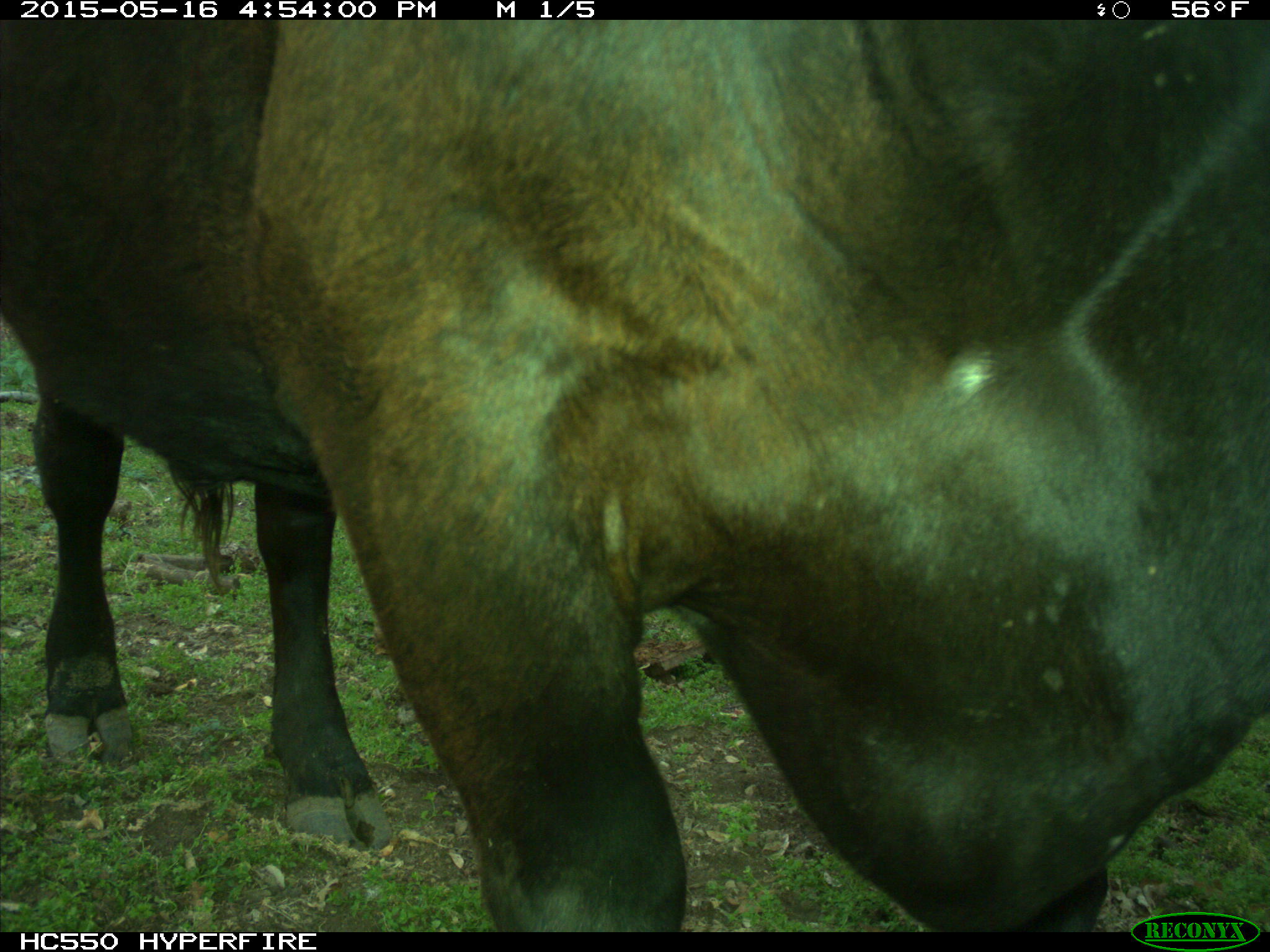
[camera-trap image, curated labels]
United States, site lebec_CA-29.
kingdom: Animalia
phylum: Chordata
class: Mammalia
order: Artiodactyla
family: Bovidae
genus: Bos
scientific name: Bos taurus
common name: domestic cow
Bos taurus (domestic cow).